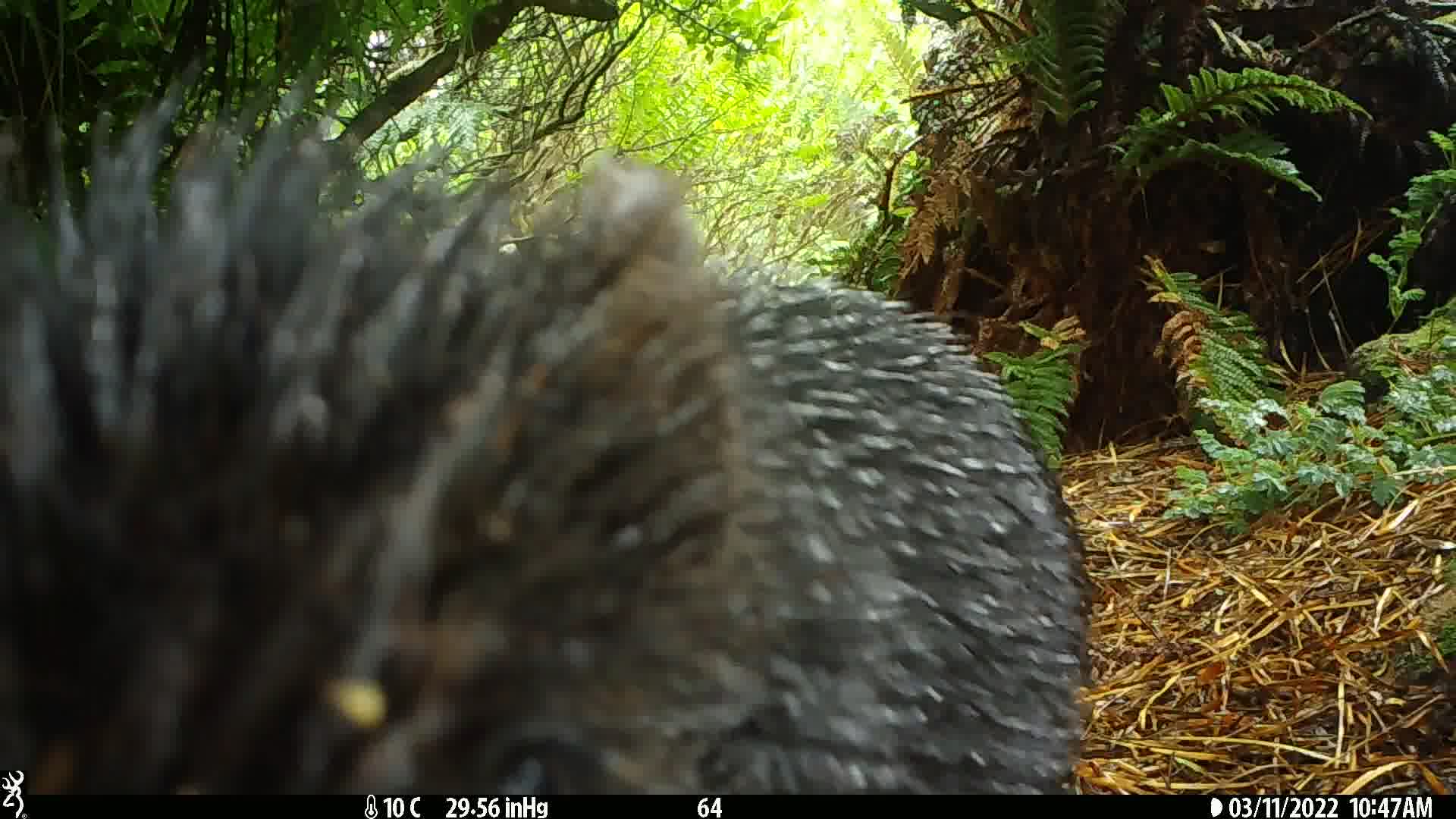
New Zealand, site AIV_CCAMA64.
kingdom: Animalia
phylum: Chordata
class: Mammalia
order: Artiodactyla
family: Suidae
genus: Sus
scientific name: Sus scrofa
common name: pig